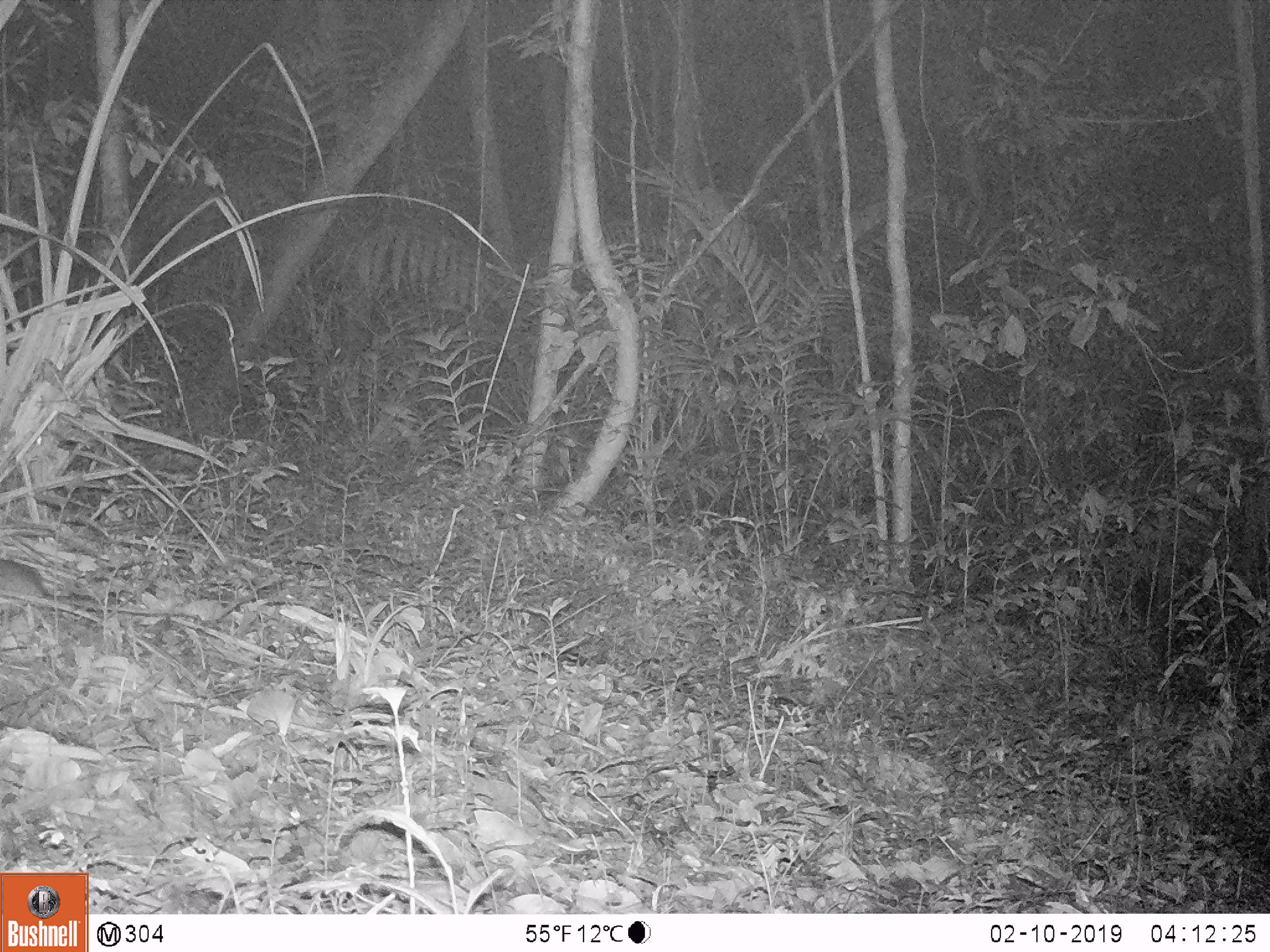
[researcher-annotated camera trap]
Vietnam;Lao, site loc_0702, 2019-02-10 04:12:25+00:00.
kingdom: Animalia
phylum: Chordata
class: Mammalia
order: Rodentia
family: Muridae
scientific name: Muridae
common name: old-world mice and rats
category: unidentified murid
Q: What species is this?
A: Unidentified murid (old-world mice and rats) (Muridae).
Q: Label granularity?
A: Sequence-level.